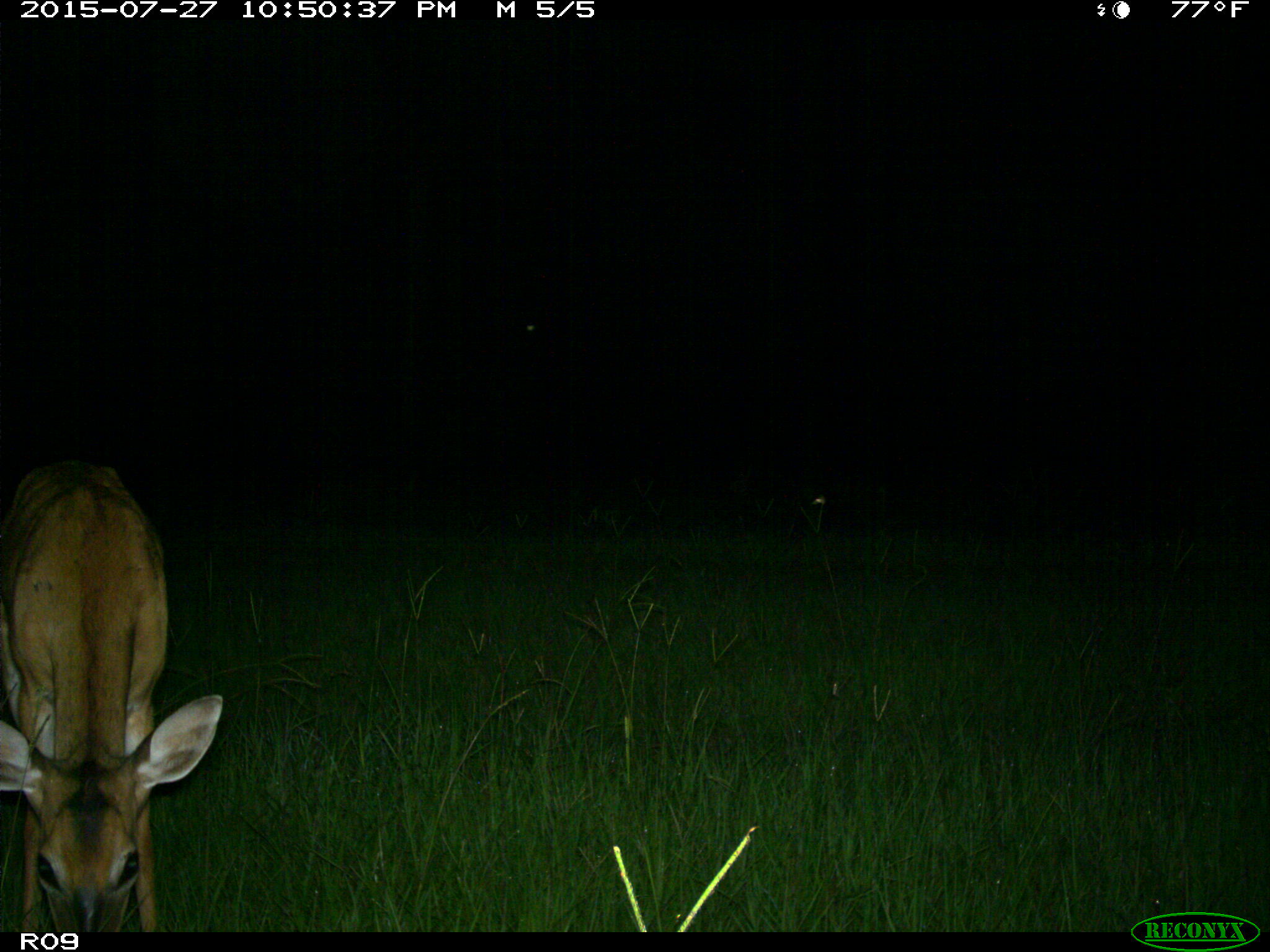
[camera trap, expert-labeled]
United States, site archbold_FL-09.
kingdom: Animalia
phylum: Chordata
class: Mammalia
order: Artiodactyla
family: Cervidae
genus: Odocoileus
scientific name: Odocoileus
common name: deer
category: unidentified deer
Unidentified deer (deer) (Odocoileus).